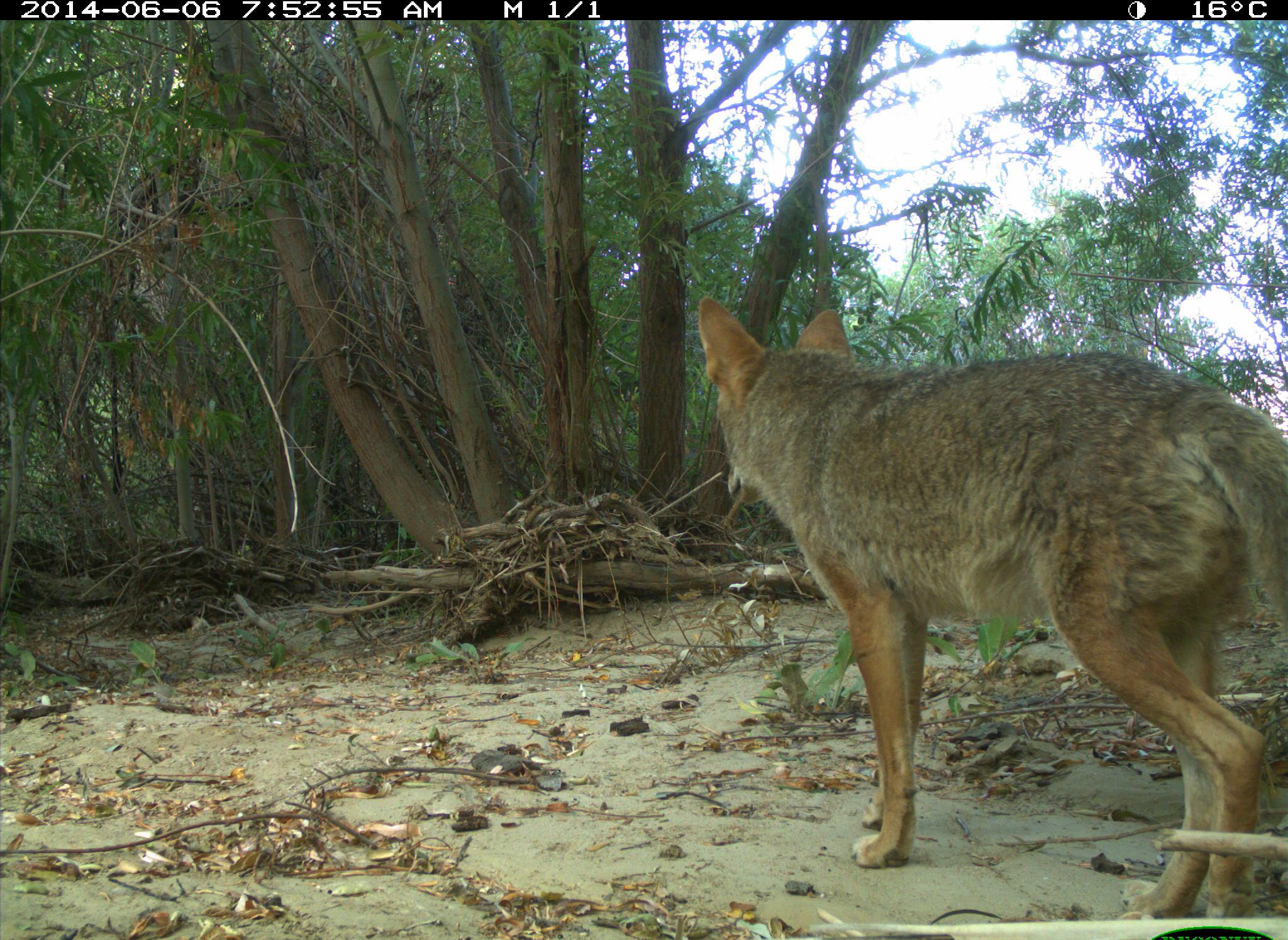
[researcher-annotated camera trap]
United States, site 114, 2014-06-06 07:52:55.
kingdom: Animalia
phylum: Chordata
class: Mammalia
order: Carnivora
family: Canidae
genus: Canis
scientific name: Canis latrans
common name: coyote